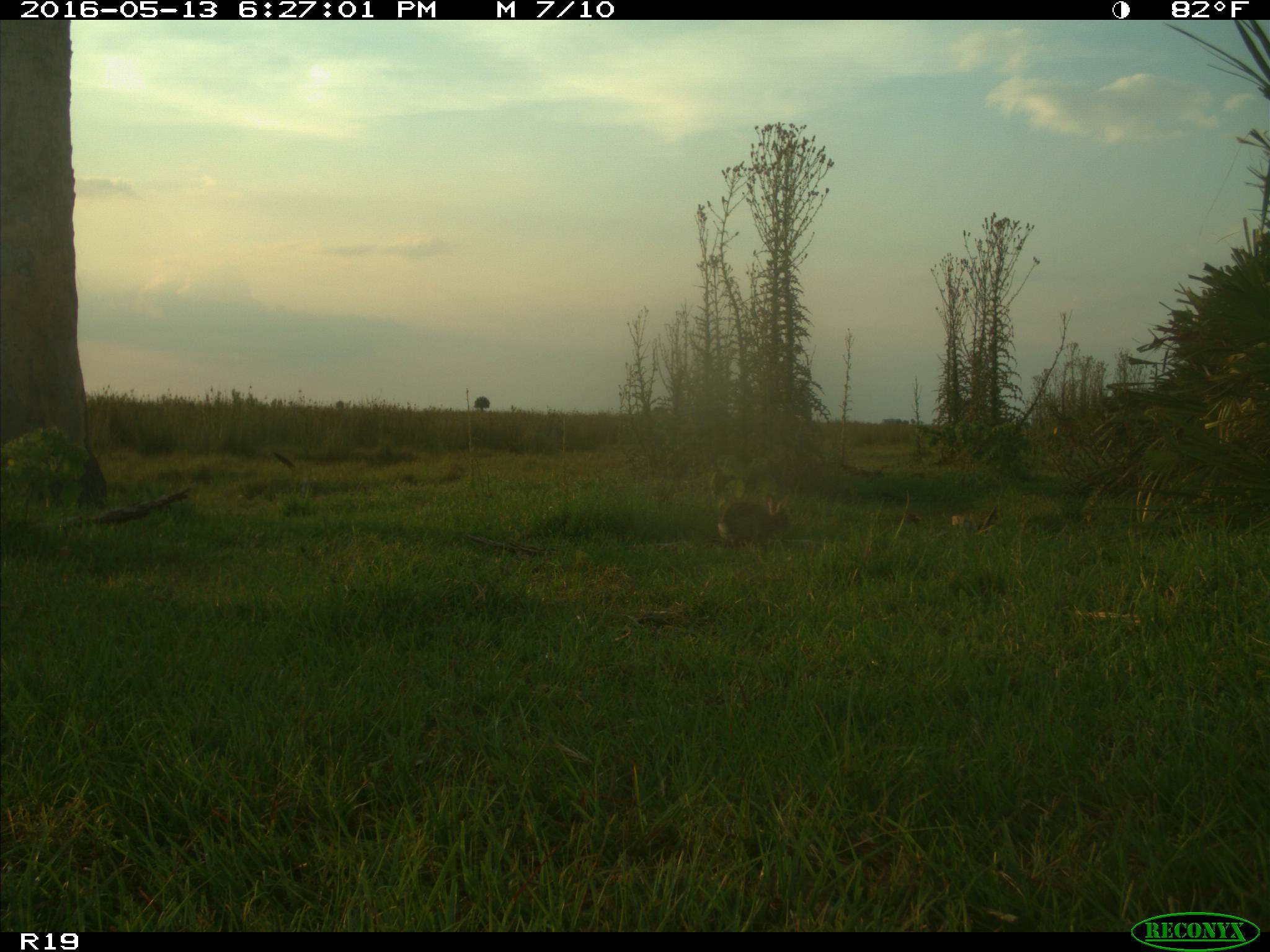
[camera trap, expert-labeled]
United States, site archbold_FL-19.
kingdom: Animalia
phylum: Chordata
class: Mammalia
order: Lagomorpha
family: Leporidae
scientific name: Leporidae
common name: rabbits and hares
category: unidentified rabbit